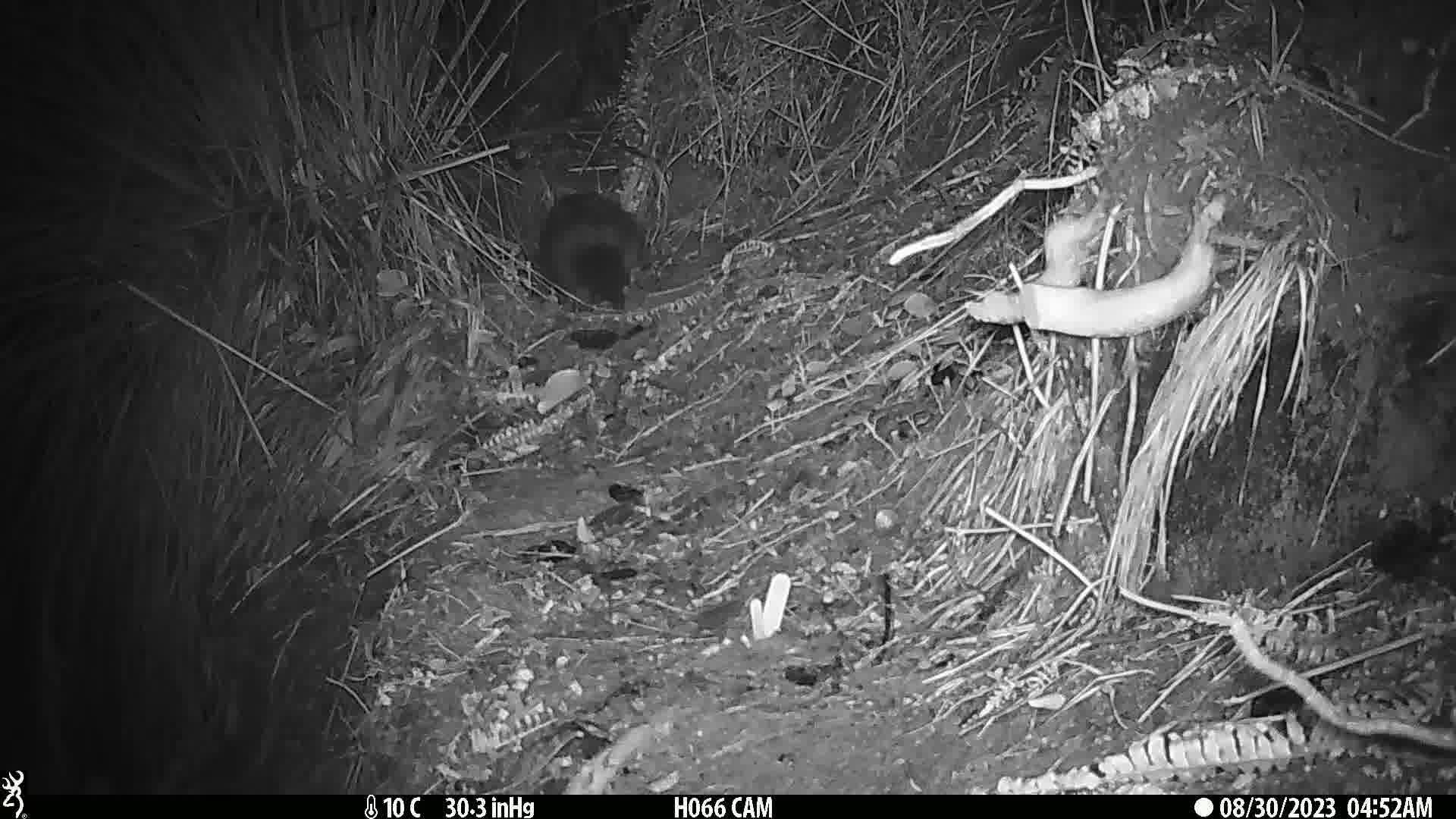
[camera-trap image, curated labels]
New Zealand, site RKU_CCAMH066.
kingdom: Animalia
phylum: Chordata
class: Mammalia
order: Diprotodontia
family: Phalangeridae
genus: Trichosurus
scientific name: Trichosurus vulpecula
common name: common brushtail possum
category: possum